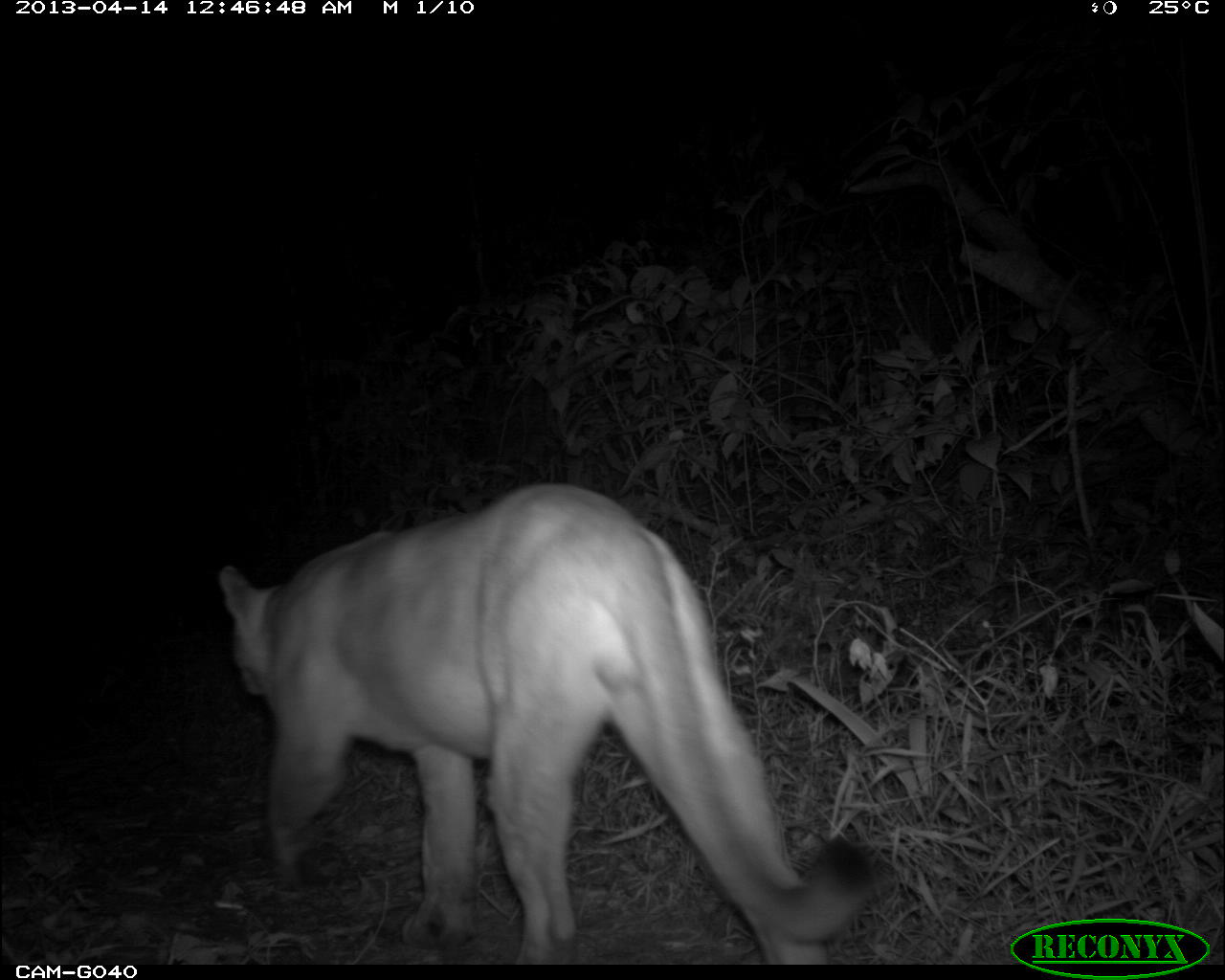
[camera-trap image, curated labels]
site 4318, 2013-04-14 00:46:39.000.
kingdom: Animalia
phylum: Chordata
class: Mammalia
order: Carnivora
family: Felidae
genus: Puma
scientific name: Puma concolor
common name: mountain lion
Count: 1.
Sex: male.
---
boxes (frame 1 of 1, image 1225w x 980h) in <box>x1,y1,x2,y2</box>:
puma concolor: <box>212,478,886,964</box>